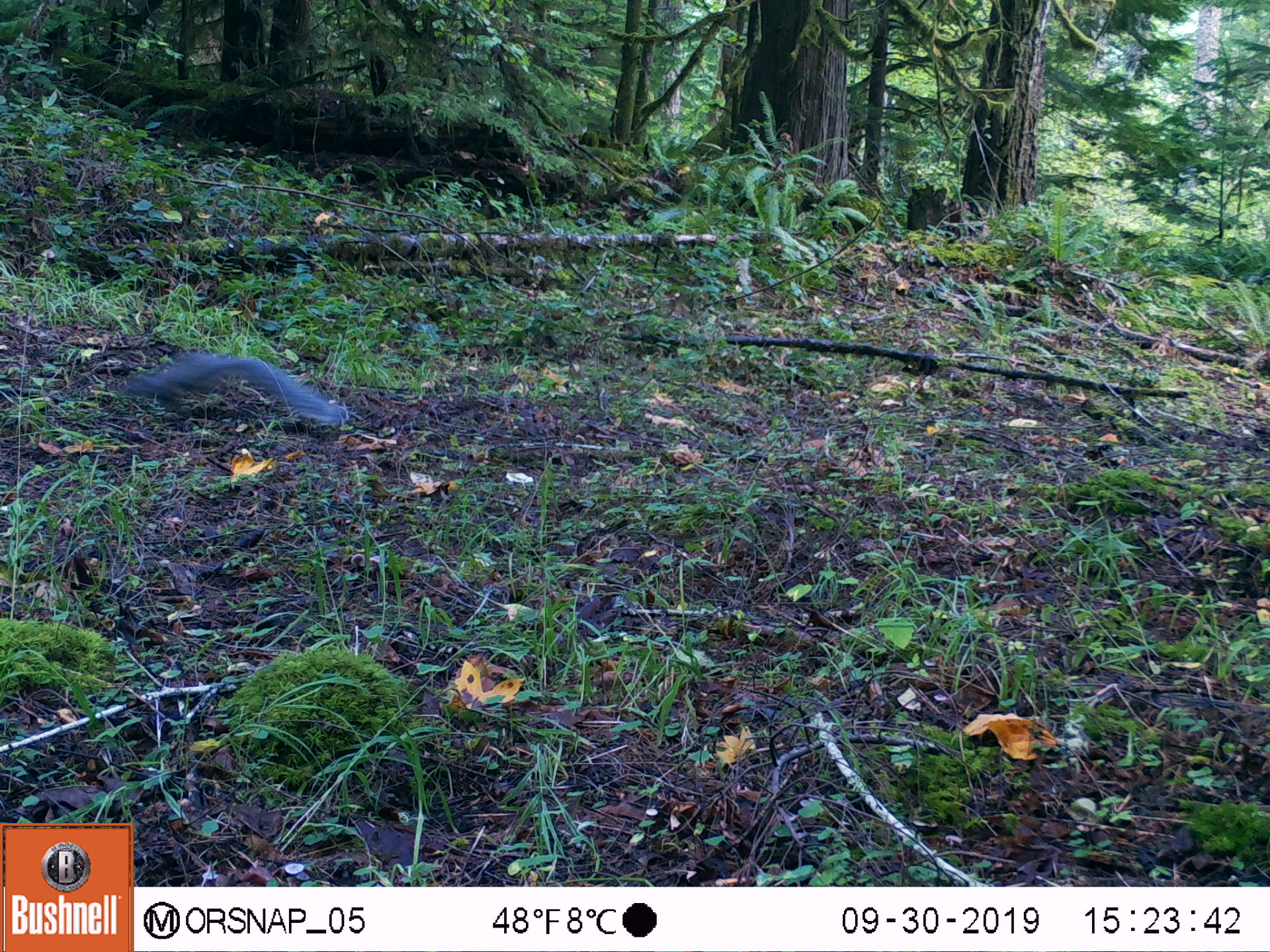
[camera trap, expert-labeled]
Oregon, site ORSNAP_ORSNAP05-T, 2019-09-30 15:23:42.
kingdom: Animalia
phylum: Chordata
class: Mammalia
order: Rodentia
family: Sciuridae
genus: Sciurus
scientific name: Sciurus griseus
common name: western gray squirrel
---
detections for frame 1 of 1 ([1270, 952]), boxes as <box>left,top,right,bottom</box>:
western gray squirrel: <box>120,353,344,429</box>